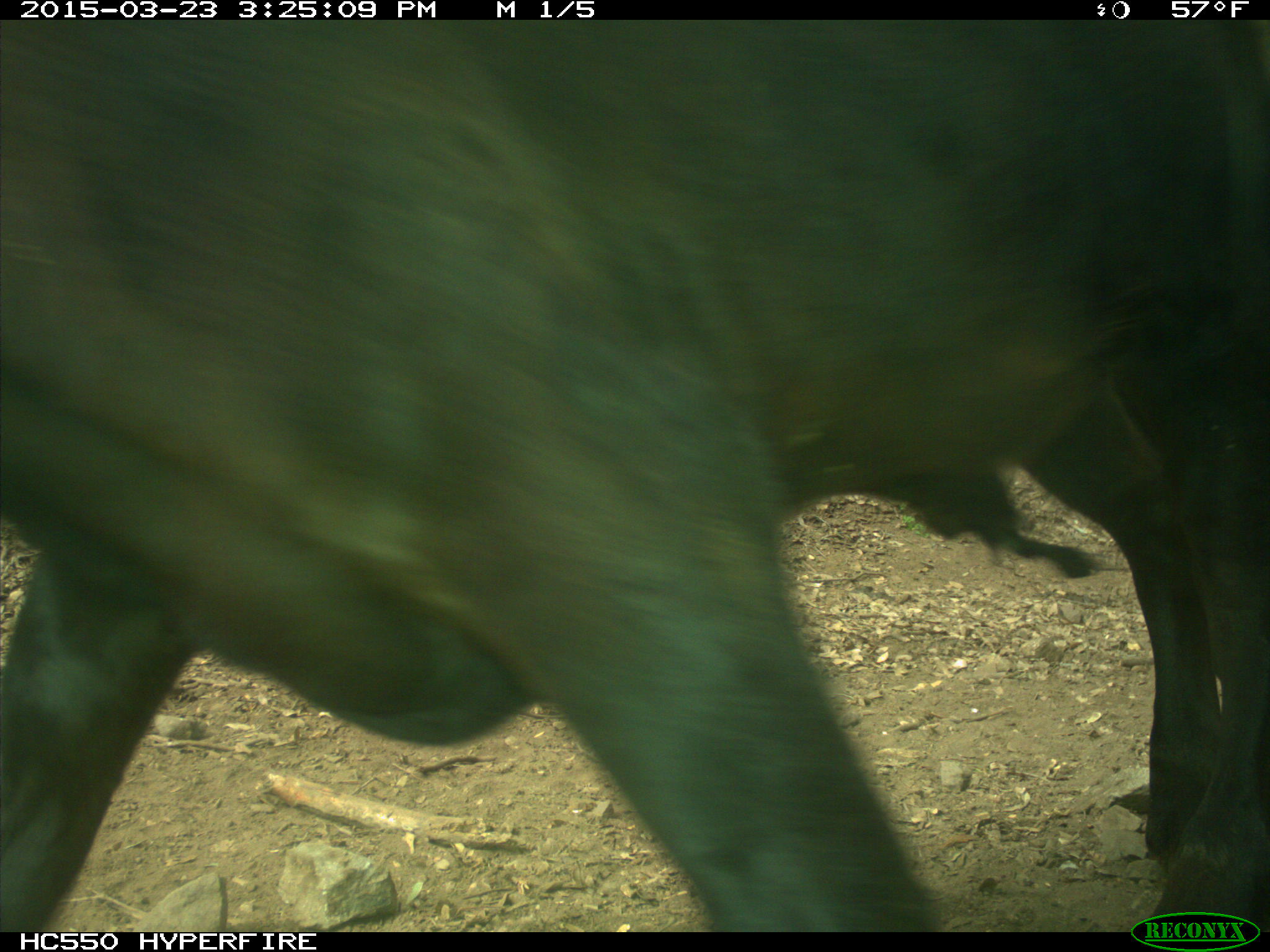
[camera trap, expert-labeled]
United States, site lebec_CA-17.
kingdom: Animalia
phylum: Chordata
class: Mammalia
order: Artiodactyla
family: Bovidae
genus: Bos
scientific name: Bos taurus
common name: domestic cow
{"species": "Bos taurus (domestic cow)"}